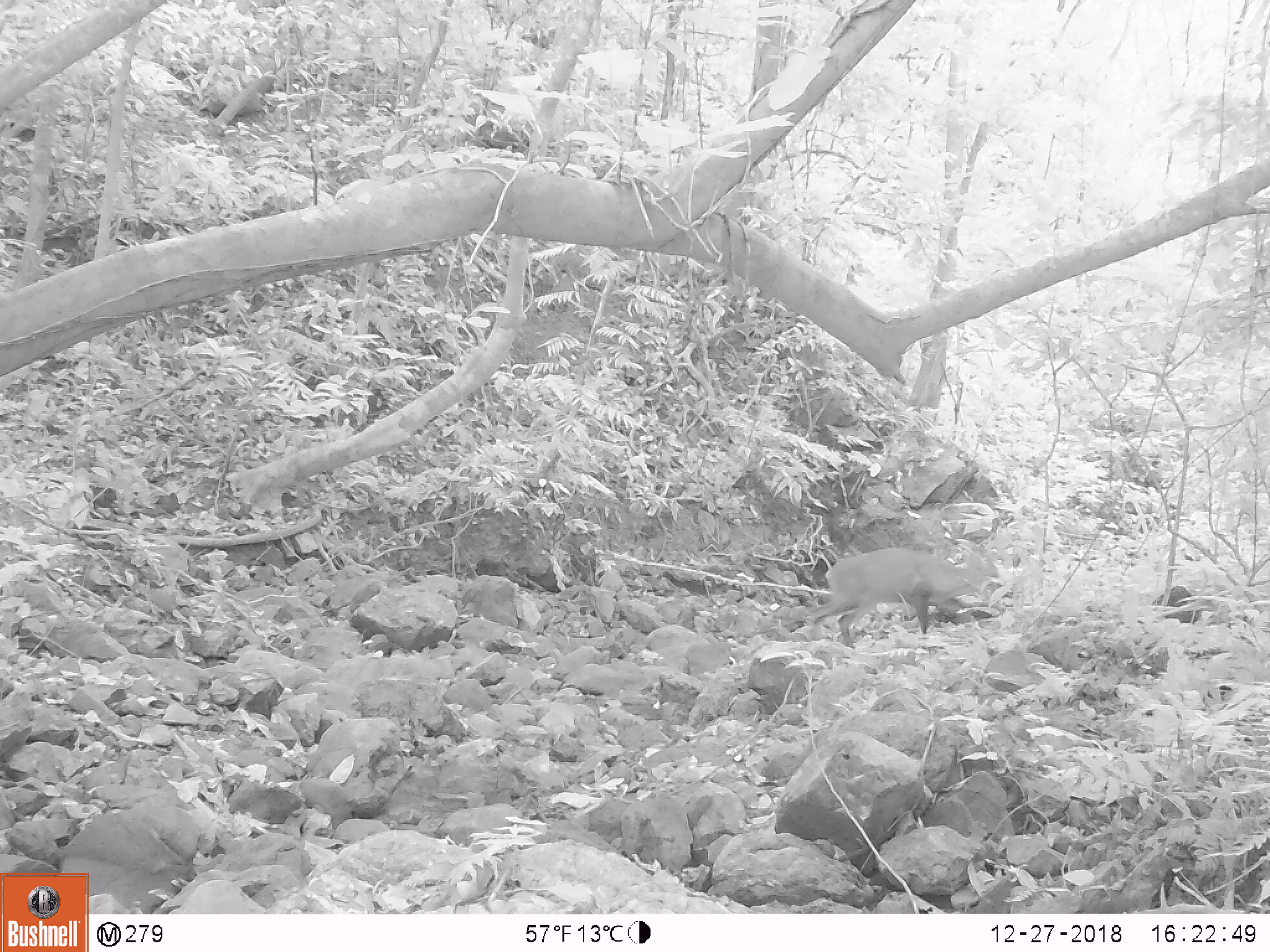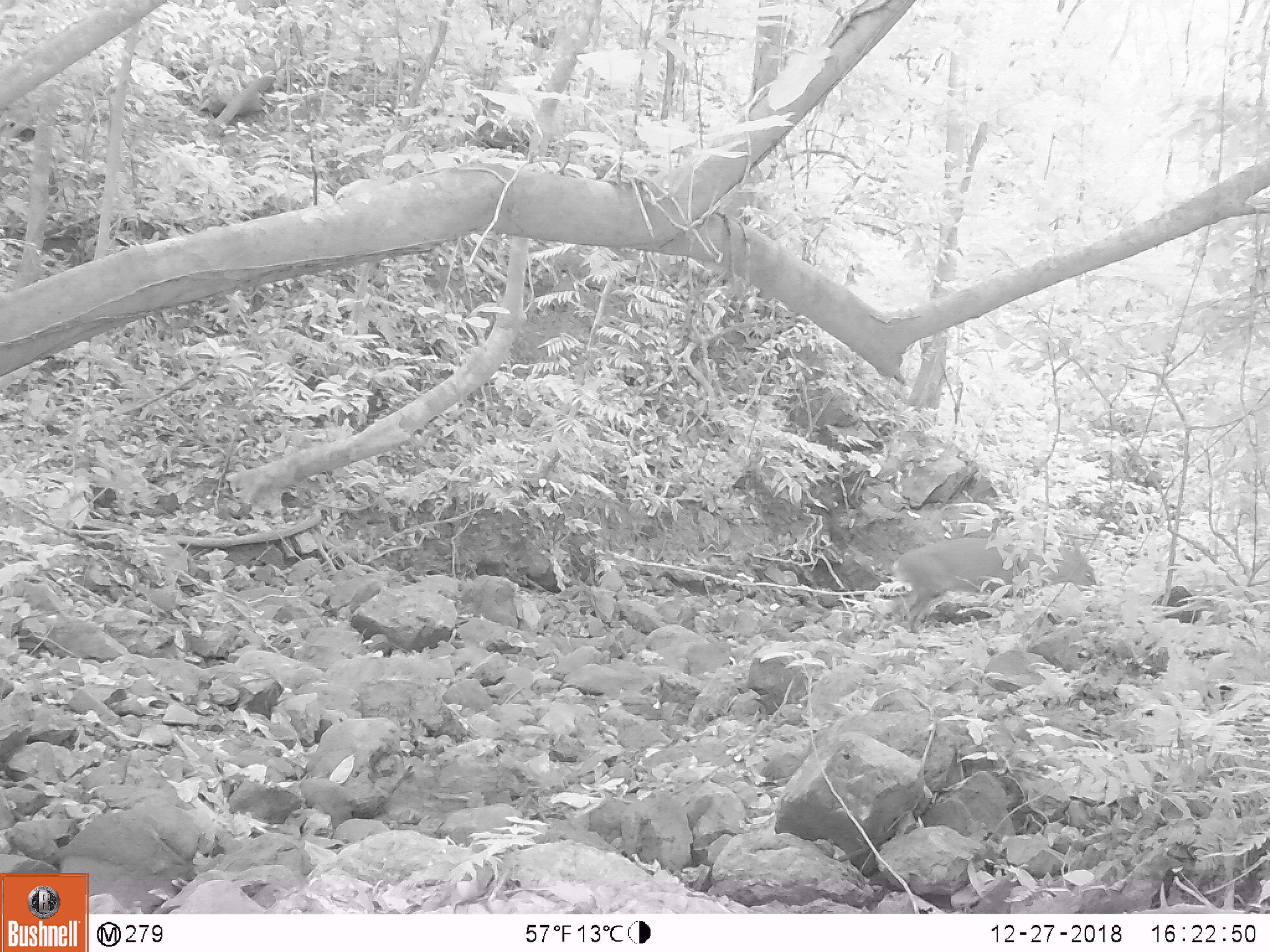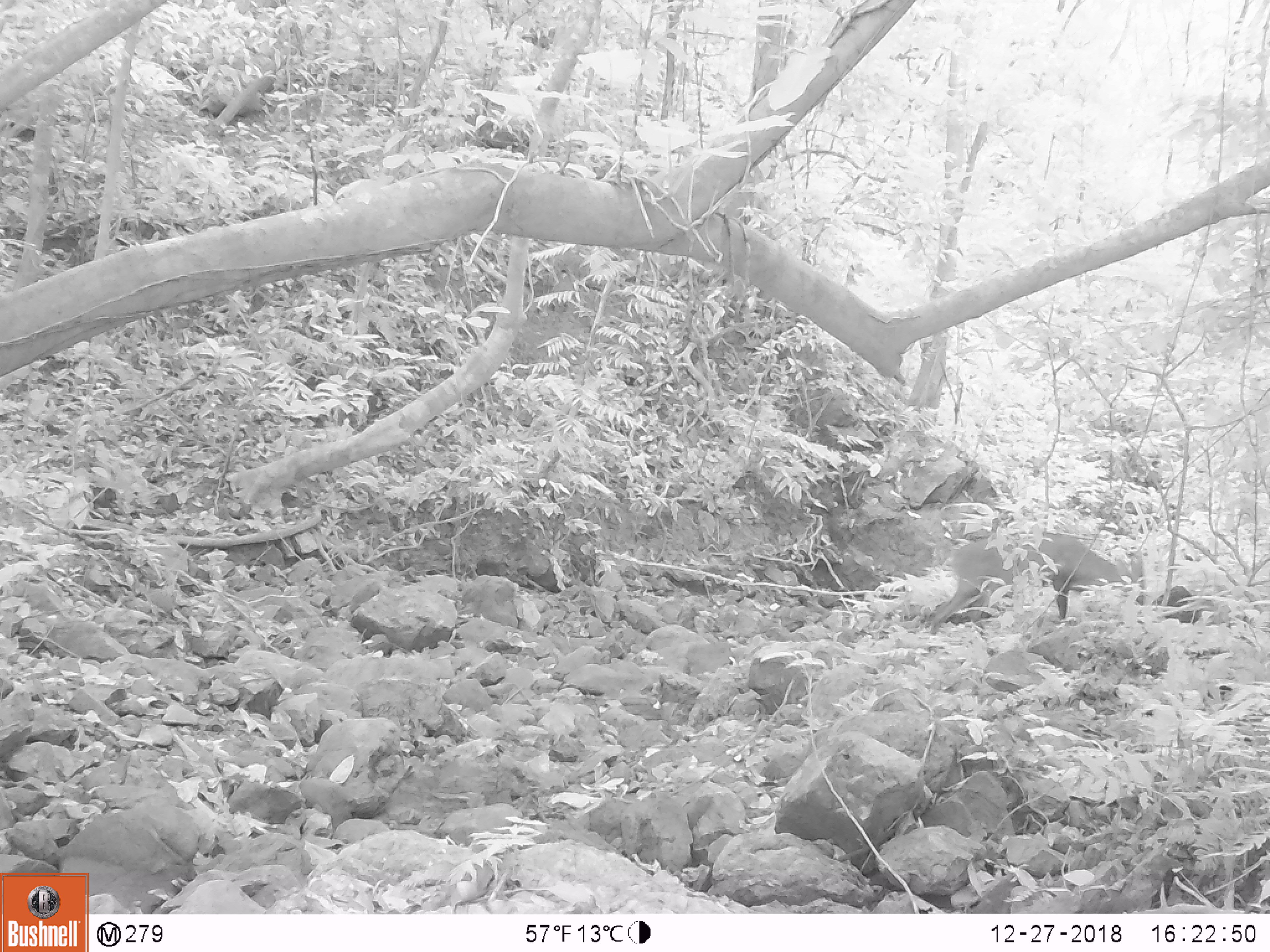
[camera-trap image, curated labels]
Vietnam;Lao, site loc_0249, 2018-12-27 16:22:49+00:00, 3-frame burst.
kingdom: Animalia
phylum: Chordata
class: Mammalia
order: Artiodactyla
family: Cervidae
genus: Muntiacus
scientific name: Muntiacus vuquangensis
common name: large-antlered muntjac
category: large antlered muntjac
Large antlered muntjac (large-antlered muntjac) (Muntiacus vuquangensis). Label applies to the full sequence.